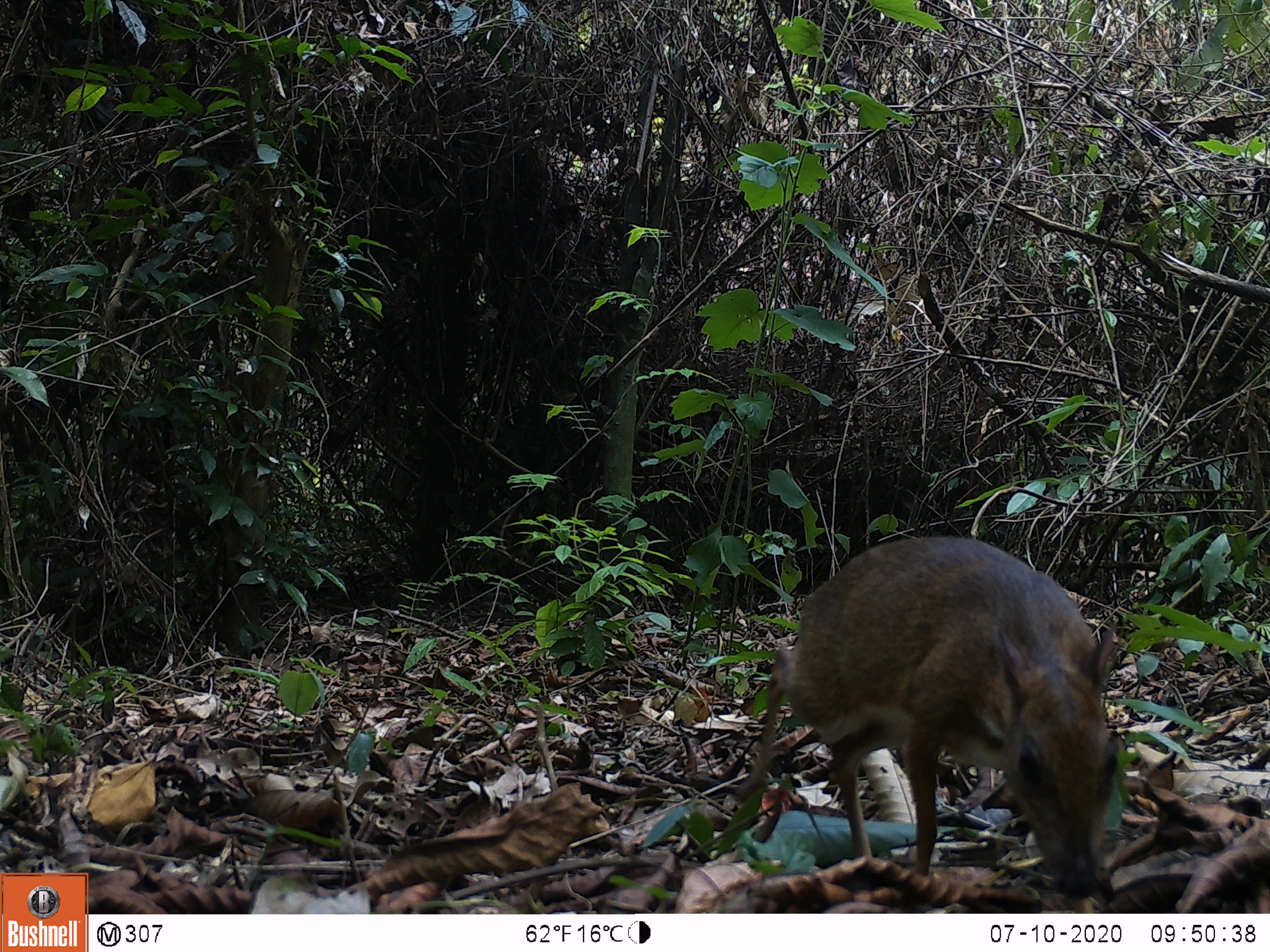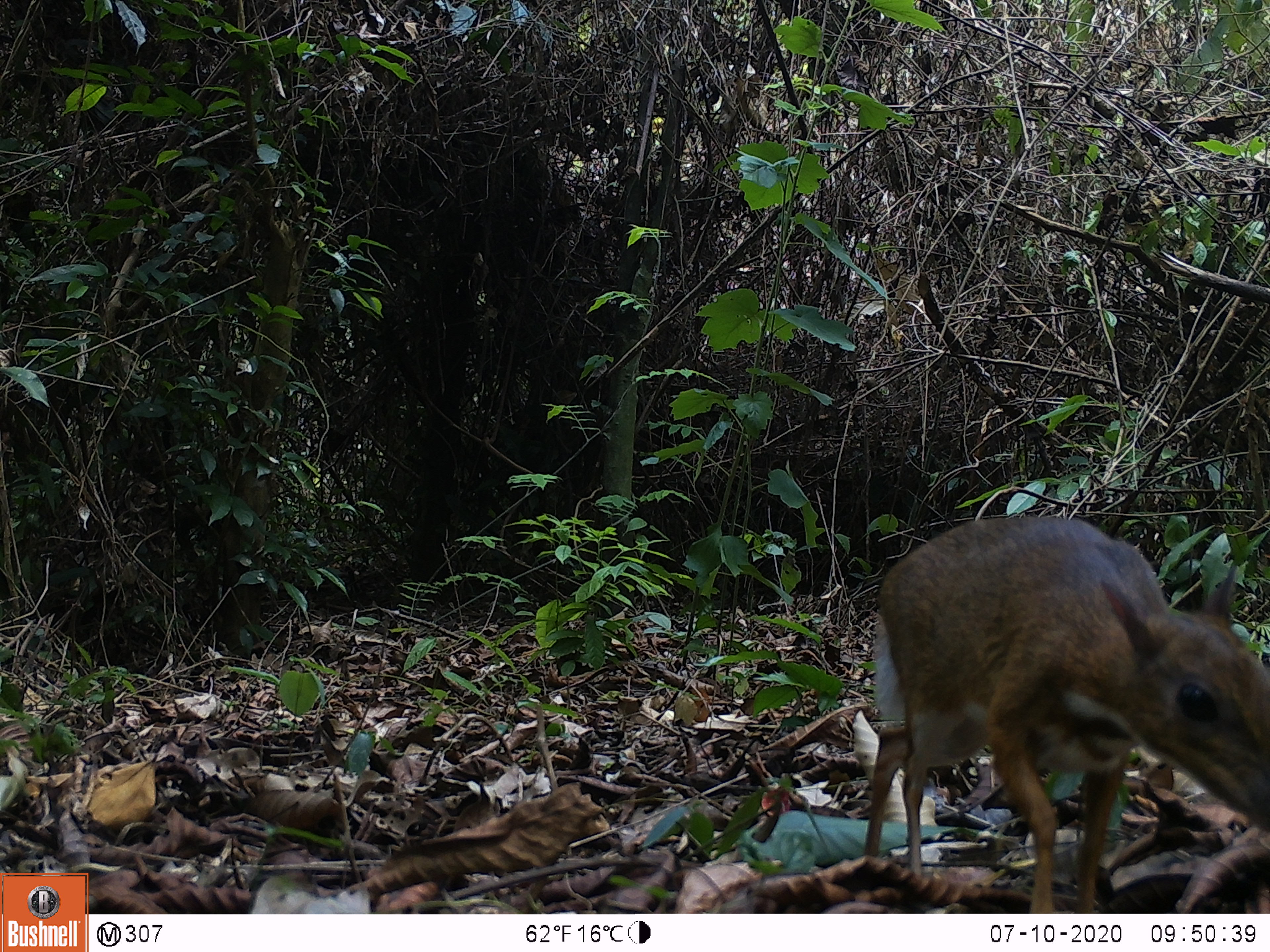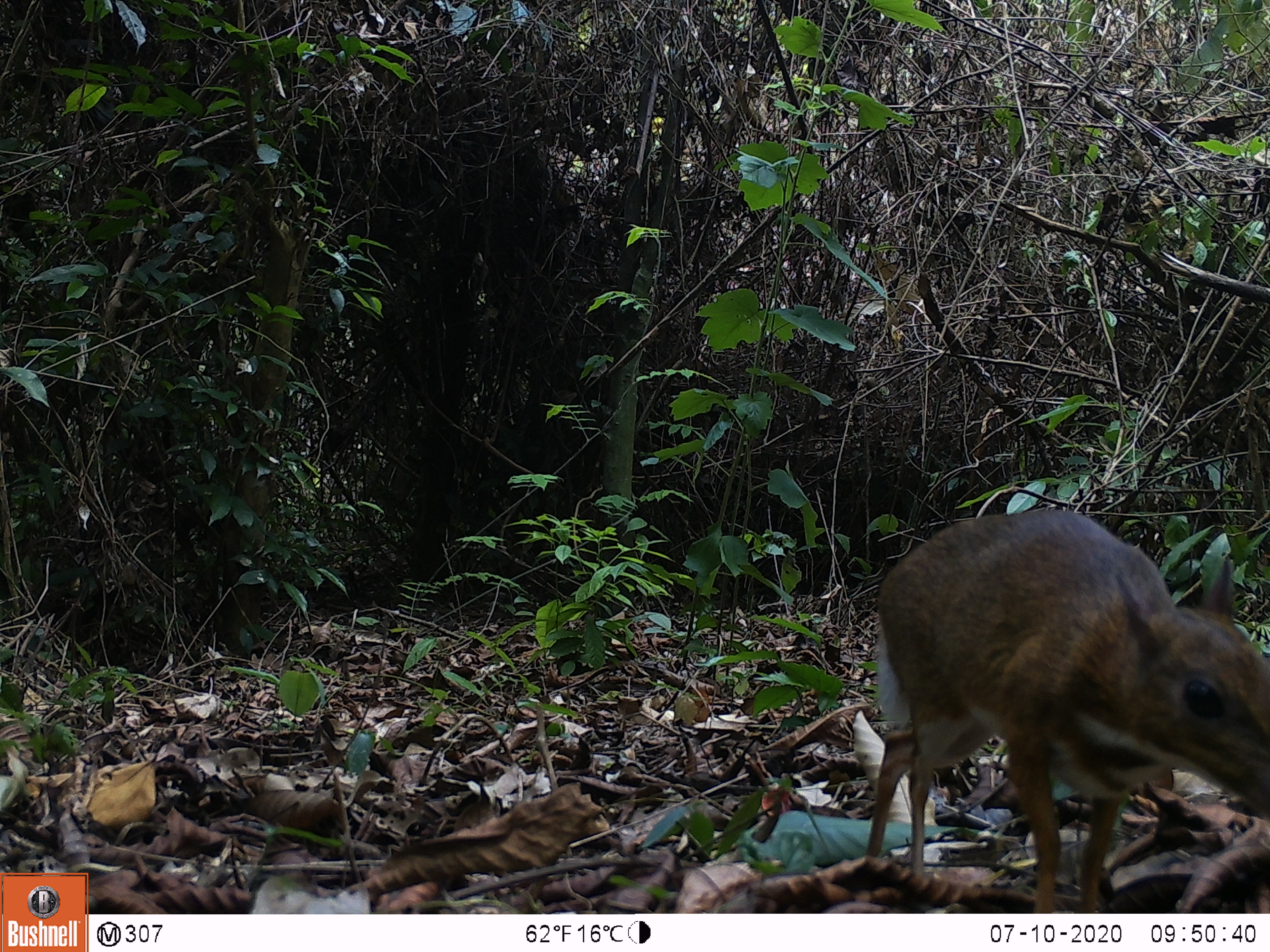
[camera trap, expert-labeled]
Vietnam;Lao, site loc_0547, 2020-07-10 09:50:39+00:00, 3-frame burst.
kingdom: Animalia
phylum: Chordata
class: Mammalia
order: Artiodactyla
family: Tragulidae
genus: Moschiola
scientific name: Moschiola meminna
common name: chevrotain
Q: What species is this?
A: Chevrotain (Moschiola meminna).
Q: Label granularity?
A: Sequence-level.